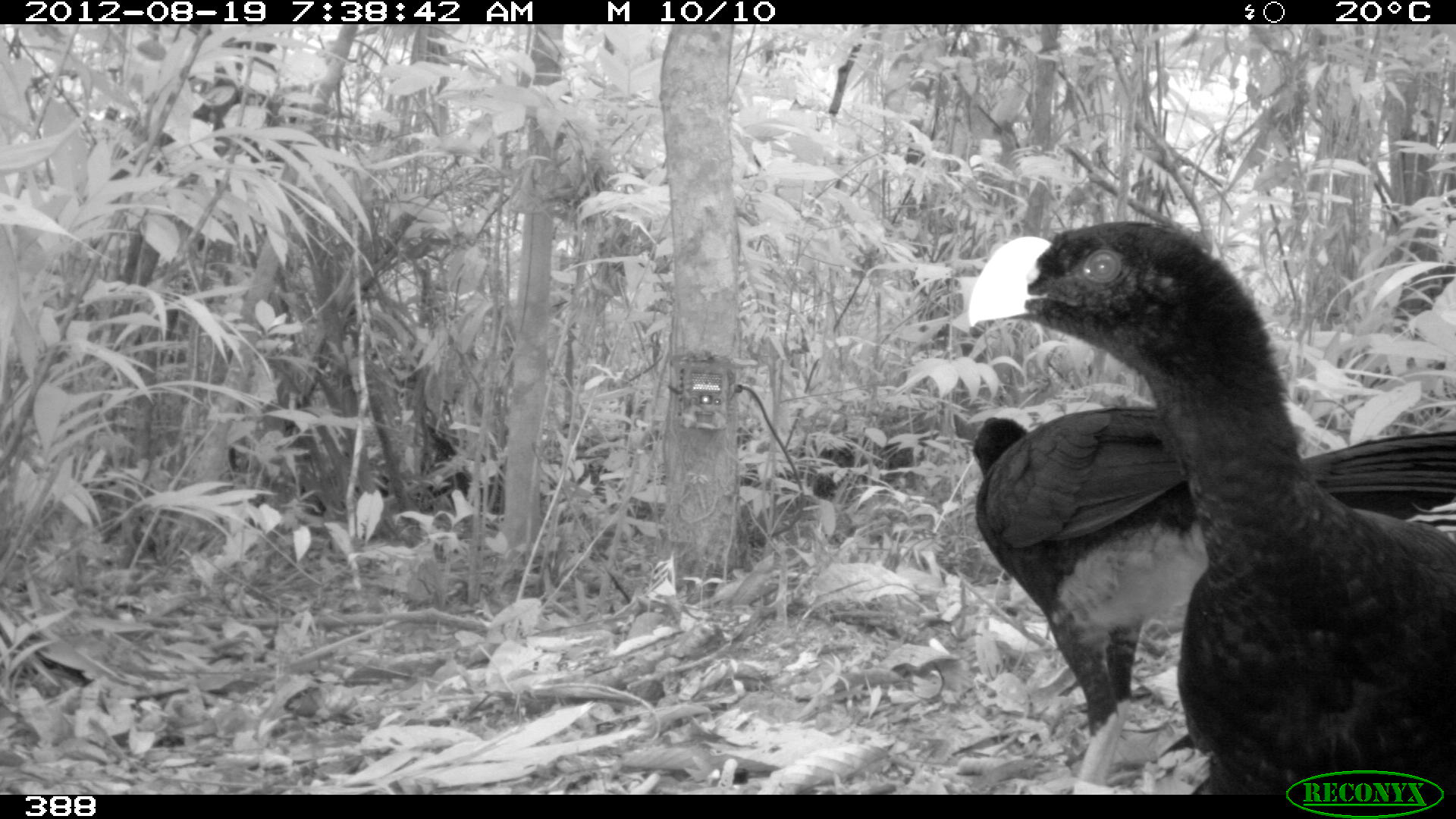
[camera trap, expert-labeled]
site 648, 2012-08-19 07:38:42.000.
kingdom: Animalia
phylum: Chordata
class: Aves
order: Galliformes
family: Cracidae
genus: Mitu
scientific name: Mitu tuberosum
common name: razor-billed curassow